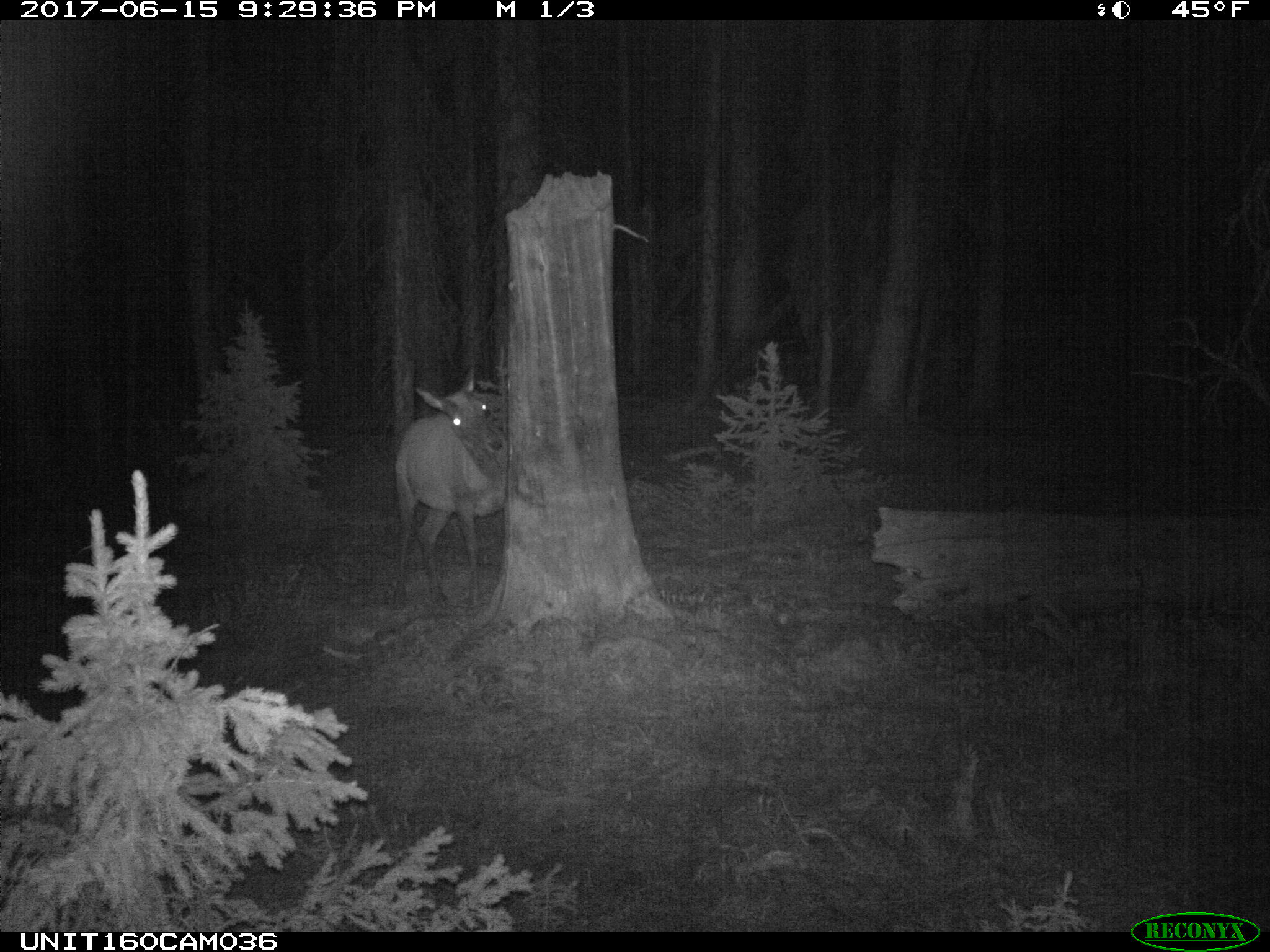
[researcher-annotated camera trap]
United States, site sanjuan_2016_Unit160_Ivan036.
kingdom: Animalia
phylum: Chordata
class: Mammalia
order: Artiodactyla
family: Cervidae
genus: Cervus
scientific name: Cervus elaphus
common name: red deer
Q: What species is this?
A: Cervus elaphus (red deer).